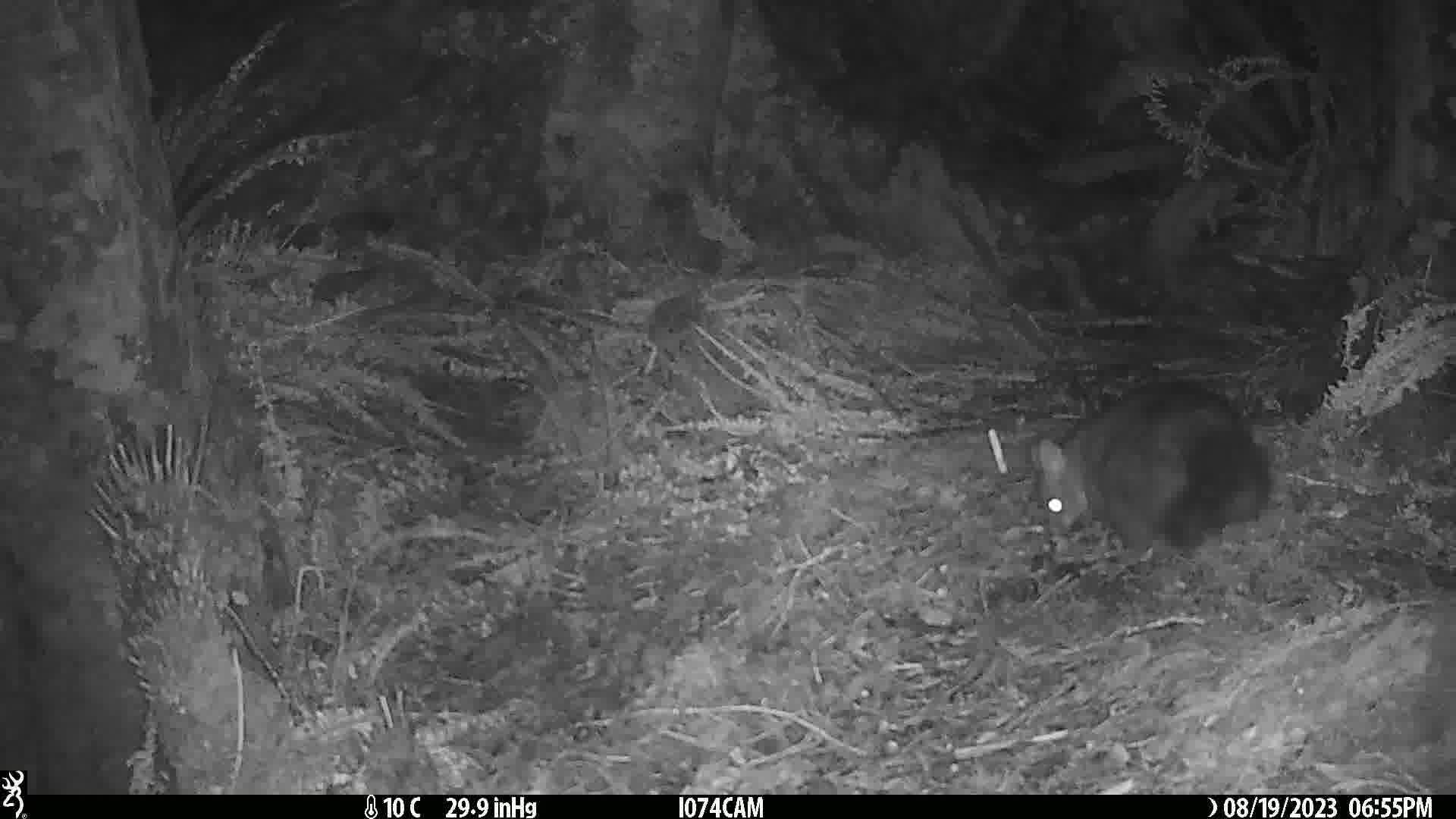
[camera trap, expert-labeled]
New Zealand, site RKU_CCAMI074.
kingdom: Animalia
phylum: Chordata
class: Mammalia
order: Diprotodontia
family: Phalangeridae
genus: Trichosurus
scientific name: Trichosurus vulpecula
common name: common brushtail possum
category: possum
Possum (common brushtail possum) (Trichosurus vulpecula).